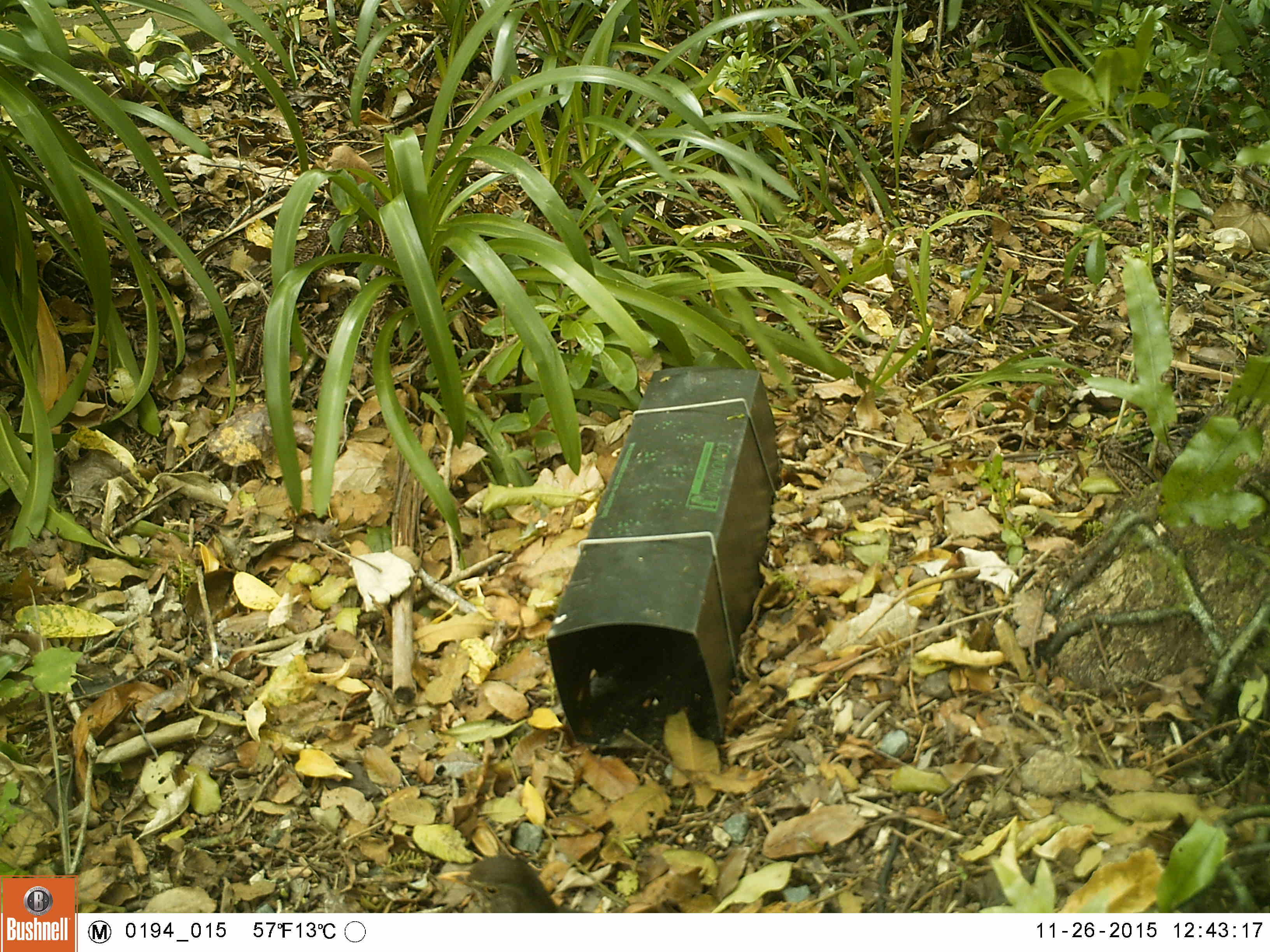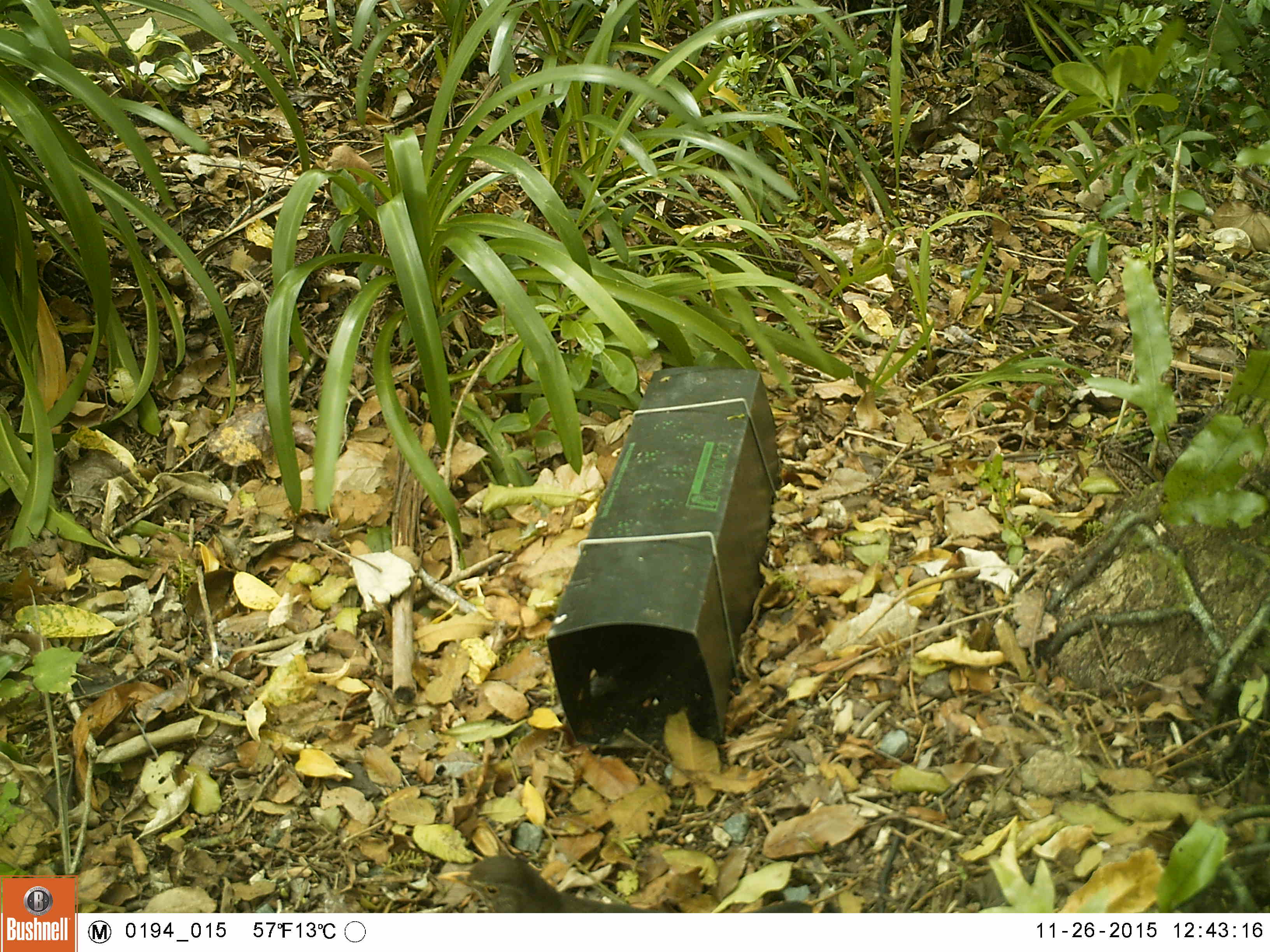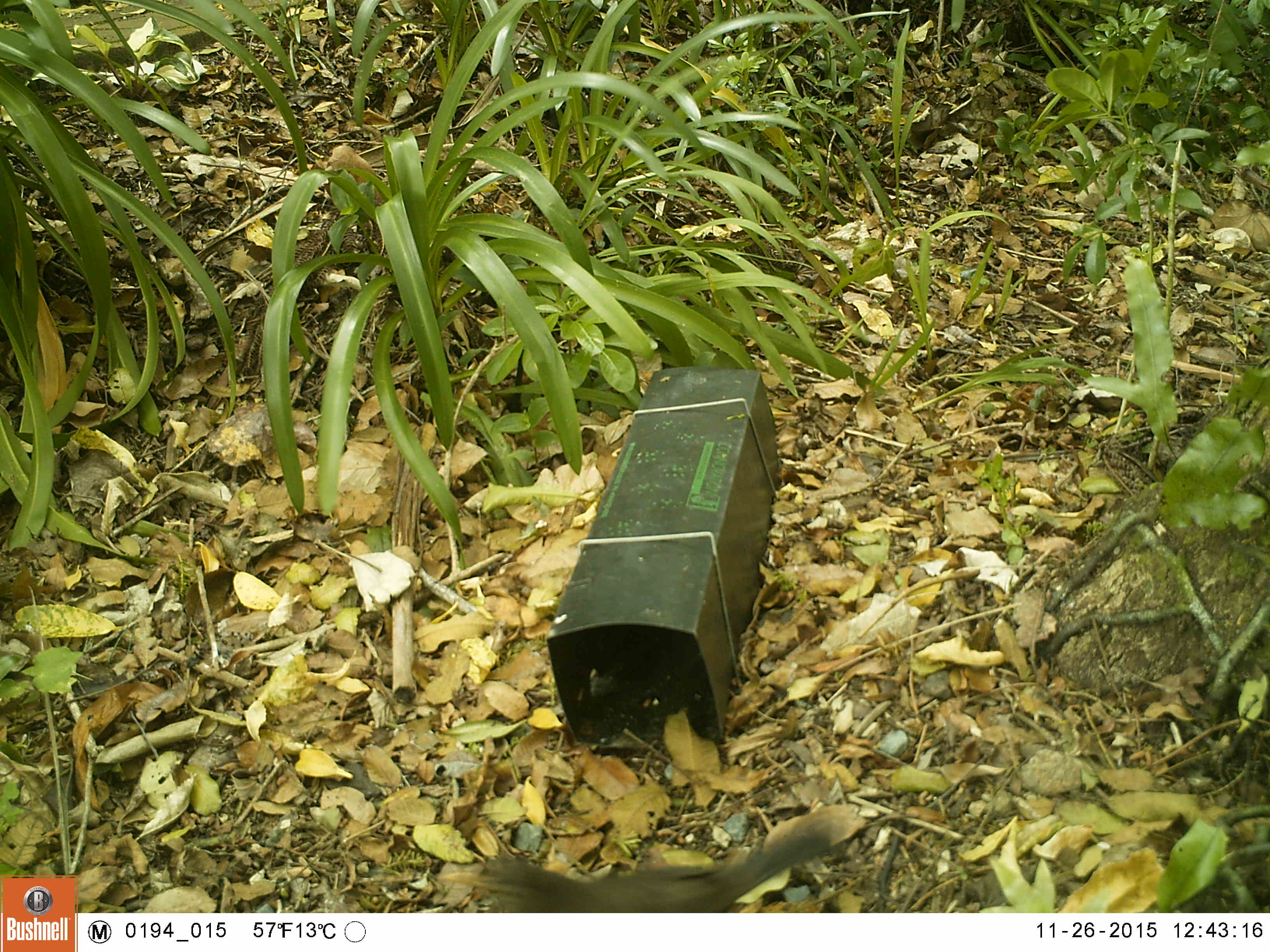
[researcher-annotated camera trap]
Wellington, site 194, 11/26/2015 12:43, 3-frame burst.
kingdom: Animalia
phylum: Chordata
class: Aves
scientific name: Aves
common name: bird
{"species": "bird (Aves)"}